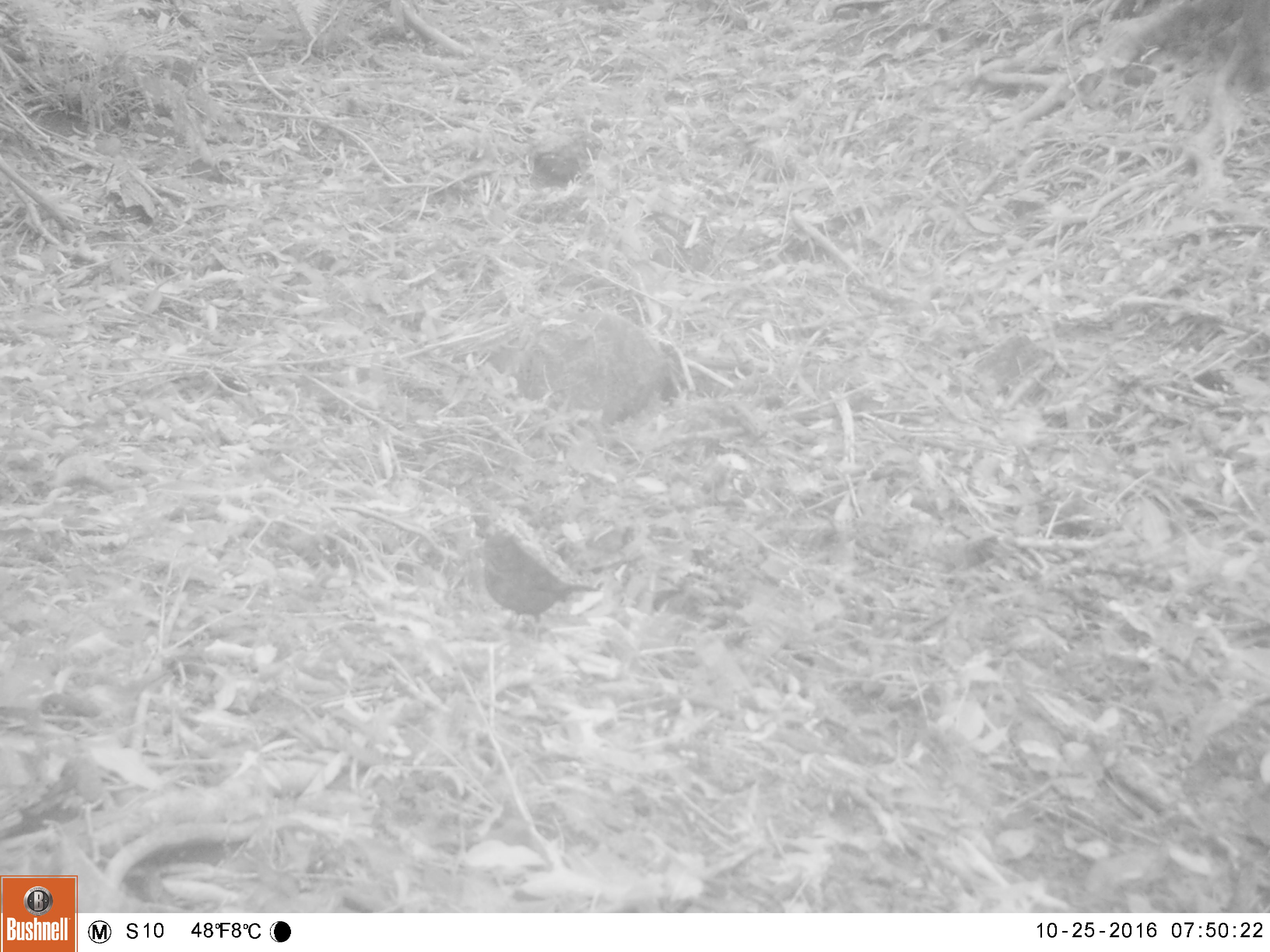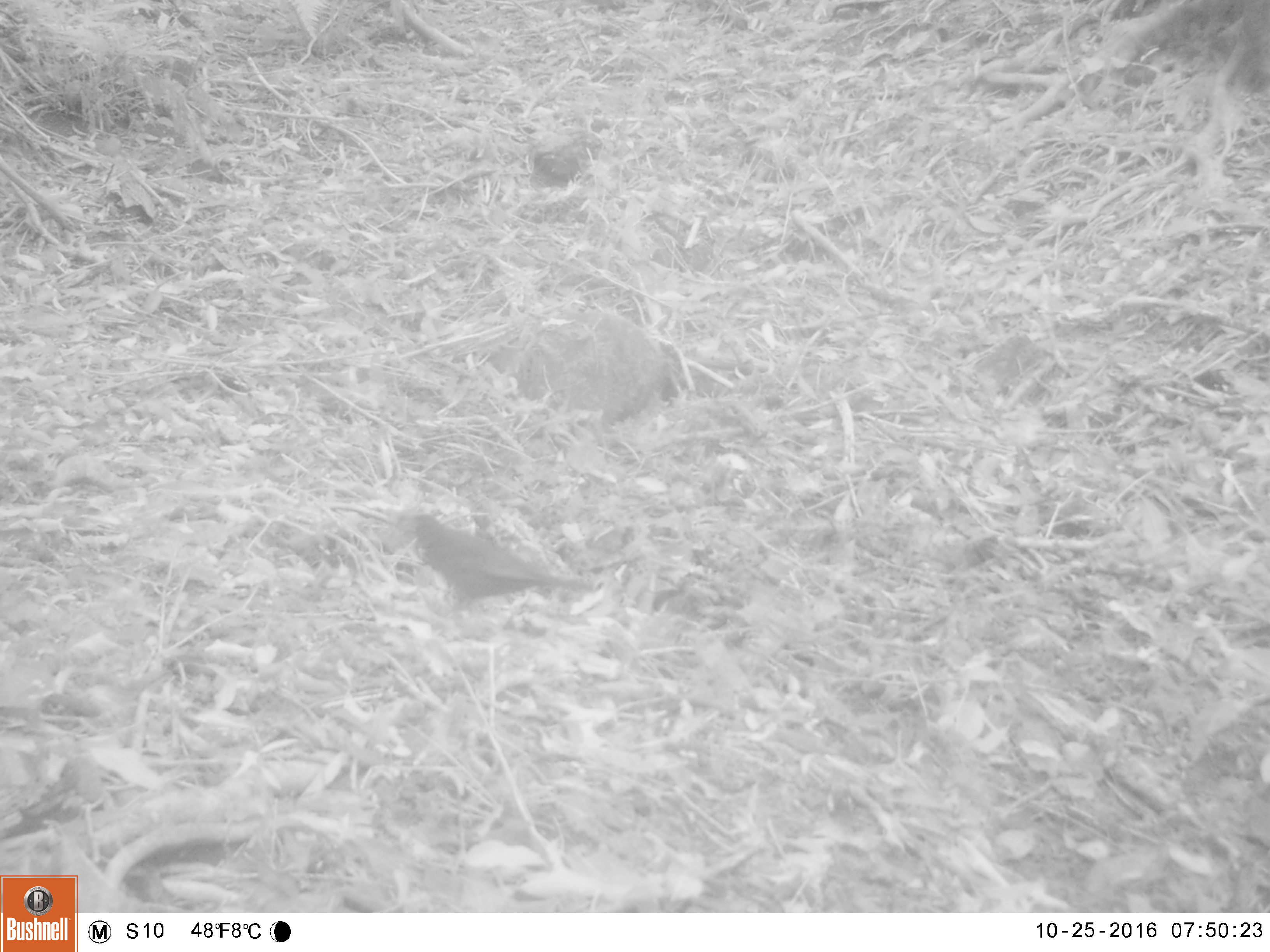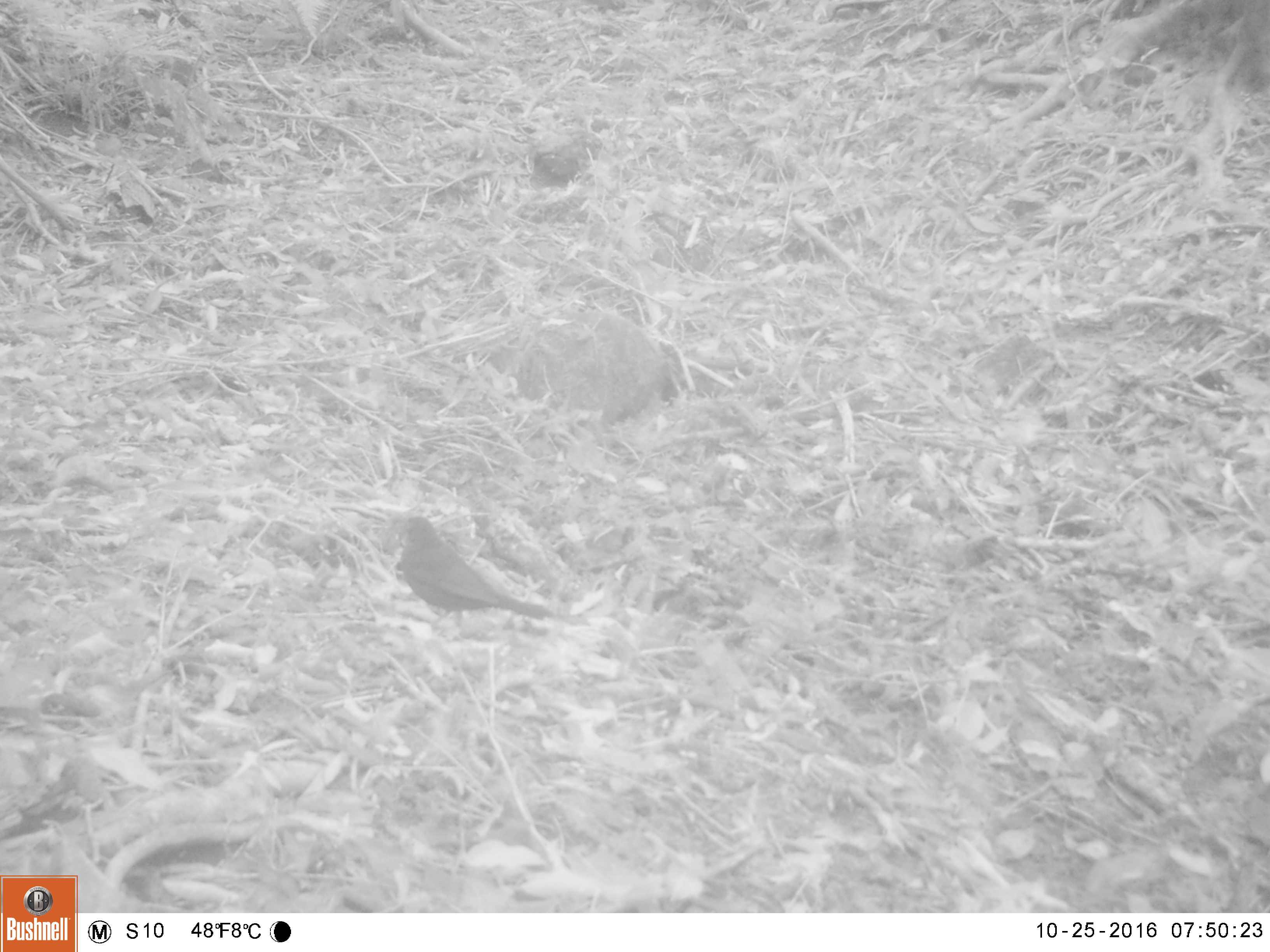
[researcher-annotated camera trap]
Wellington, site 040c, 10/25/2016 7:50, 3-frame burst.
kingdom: Animalia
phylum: Chordata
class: Aves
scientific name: Aves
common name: bird